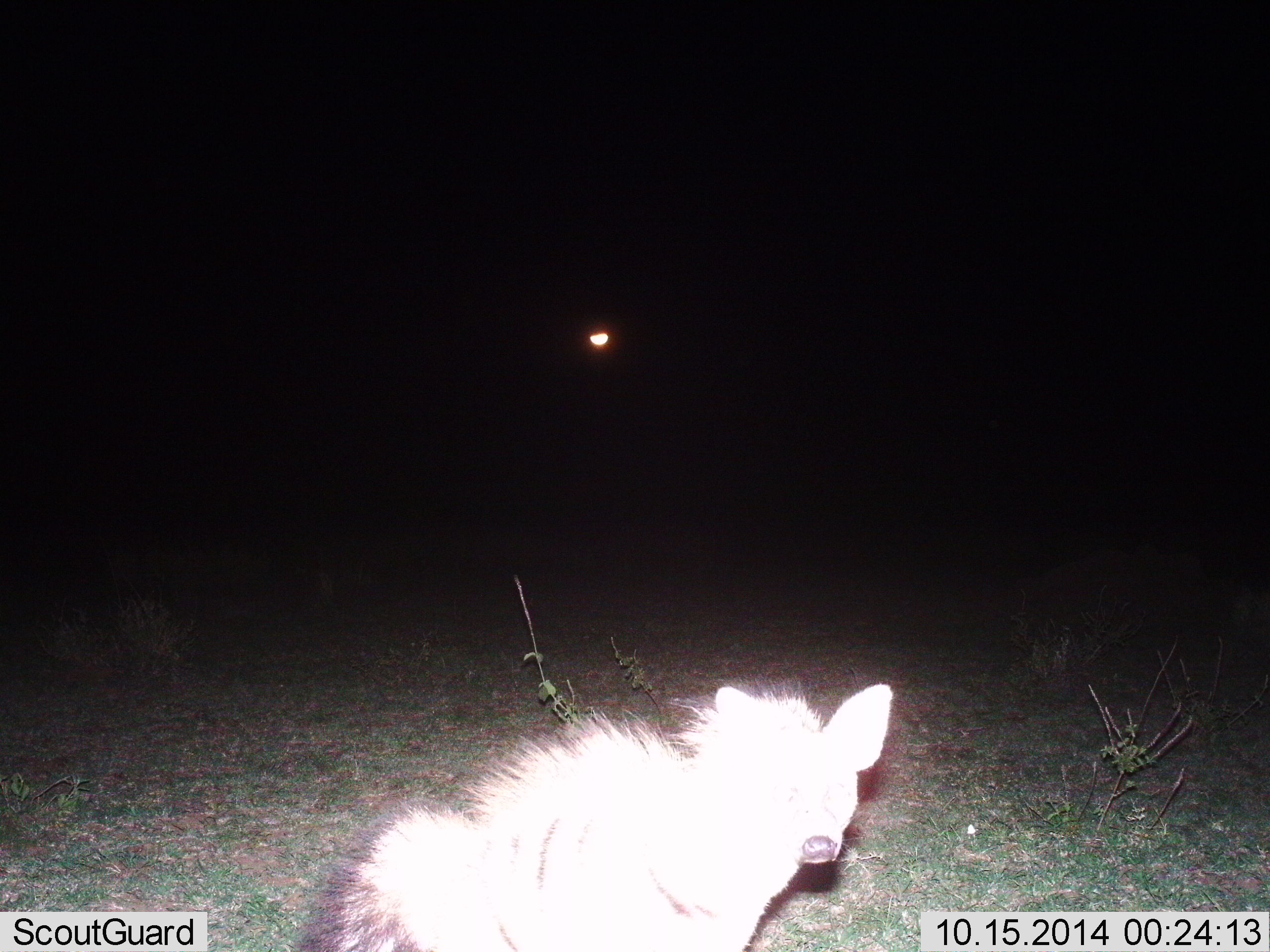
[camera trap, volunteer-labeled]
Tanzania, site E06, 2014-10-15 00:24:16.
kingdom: Animalia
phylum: Chordata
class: Mammalia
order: Carnivora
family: Hyaenidae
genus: Crocuta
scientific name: Crocuta crocuta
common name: spotted hyena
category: hyenaspotted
Hyenaspotted (spotted hyena) (Crocuta crocuta), count 1. Behavior (volunteer vote fractions): standing 50%, resting 0%, moving 50%, interacting 0%. Young present (vote fraction): 0%. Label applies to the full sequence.